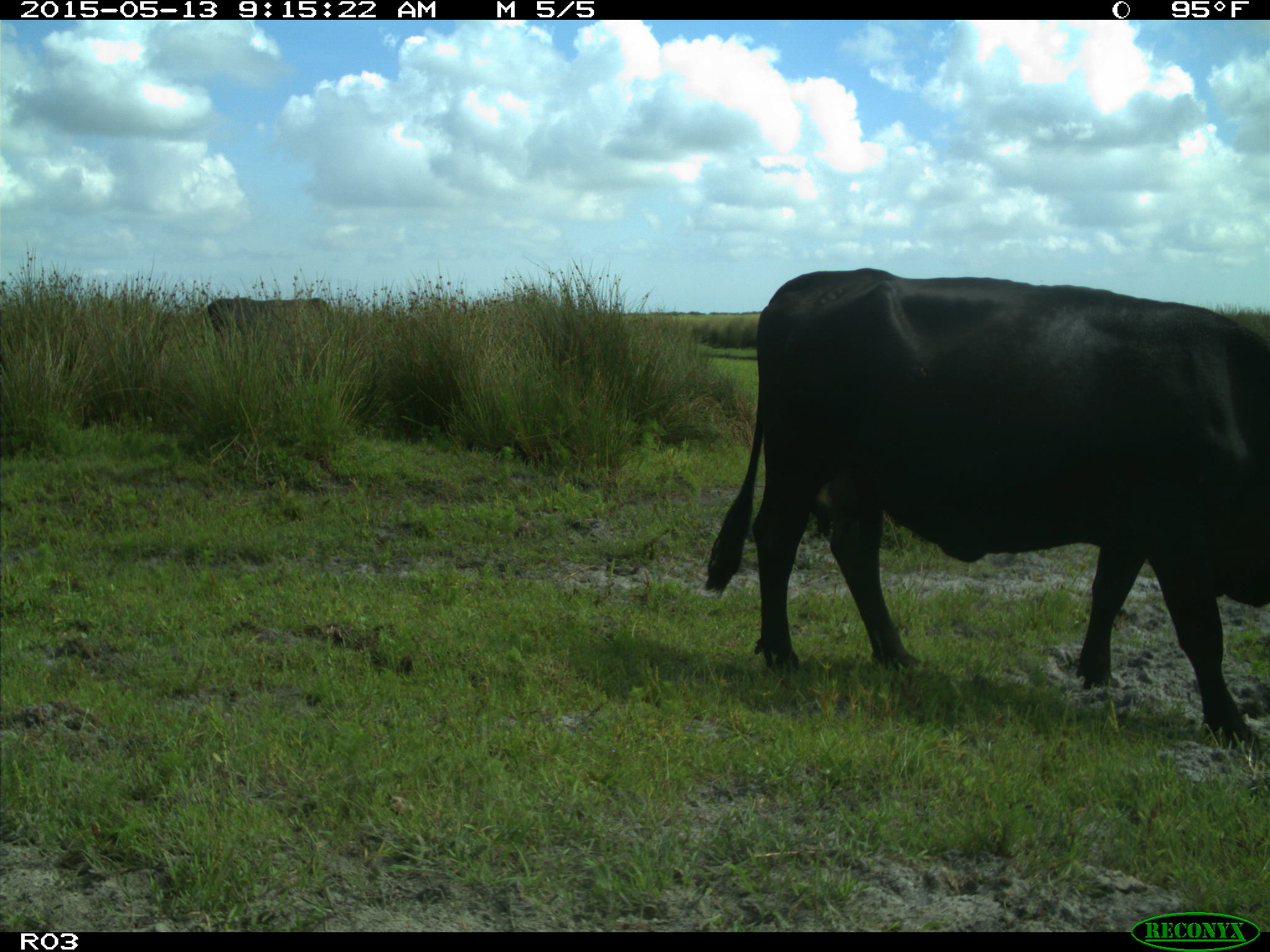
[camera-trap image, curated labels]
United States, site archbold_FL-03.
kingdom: Animalia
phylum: Chordata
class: Mammalia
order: Artiodactyla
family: Bovidae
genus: Bos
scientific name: Bos taurus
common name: domestic cow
Bos taurus (domestic cow).